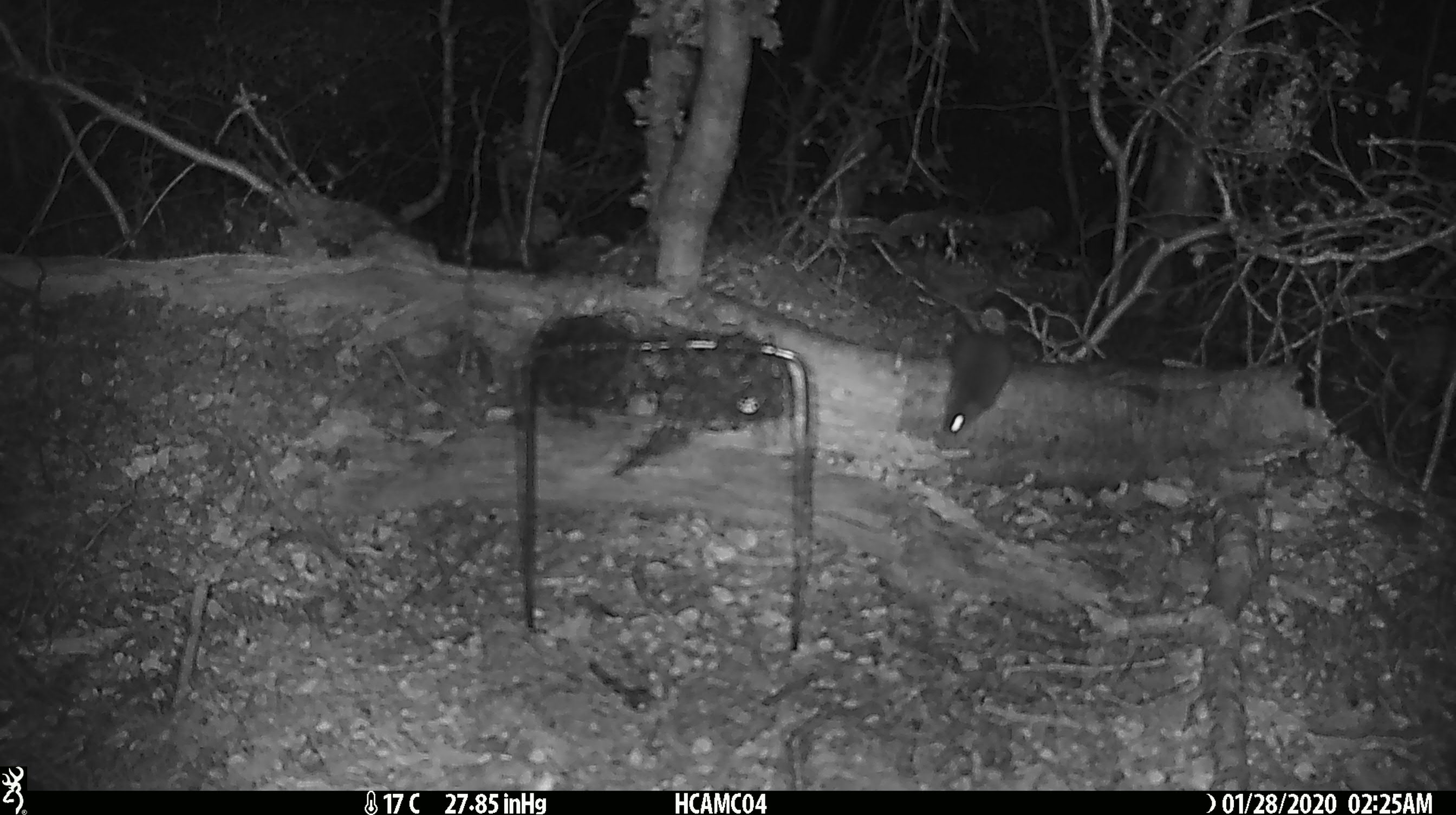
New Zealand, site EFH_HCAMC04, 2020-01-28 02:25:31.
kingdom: Animalia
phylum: Chordata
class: Mammalia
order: Rodentia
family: Muridae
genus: Mus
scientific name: Mus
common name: mouse